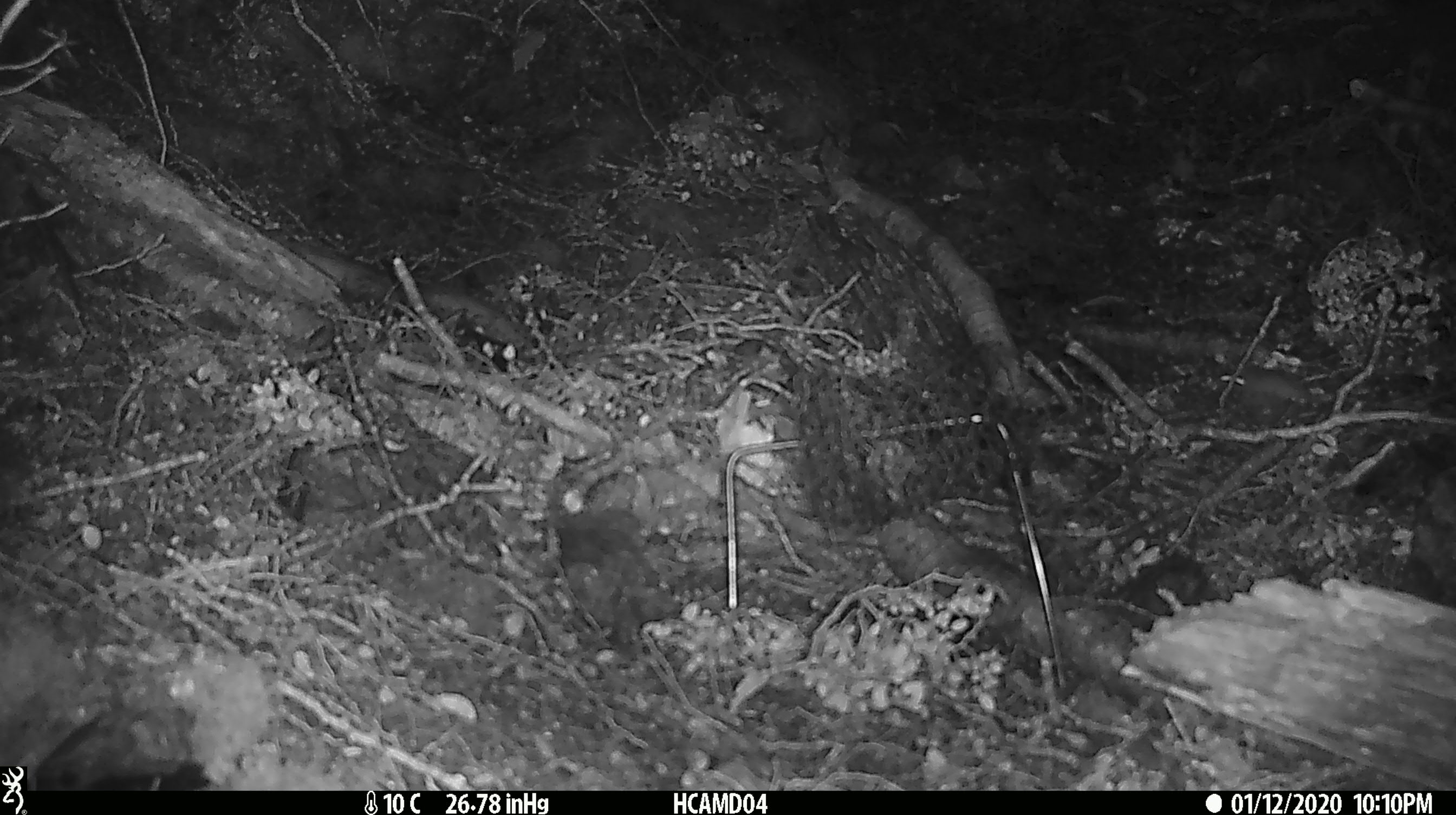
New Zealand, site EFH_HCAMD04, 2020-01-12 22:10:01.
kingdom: Animalia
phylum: Chordata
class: Mammalia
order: Rodentia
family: Muridae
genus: Mus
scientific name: Mus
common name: mouse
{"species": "mouse (Mus)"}